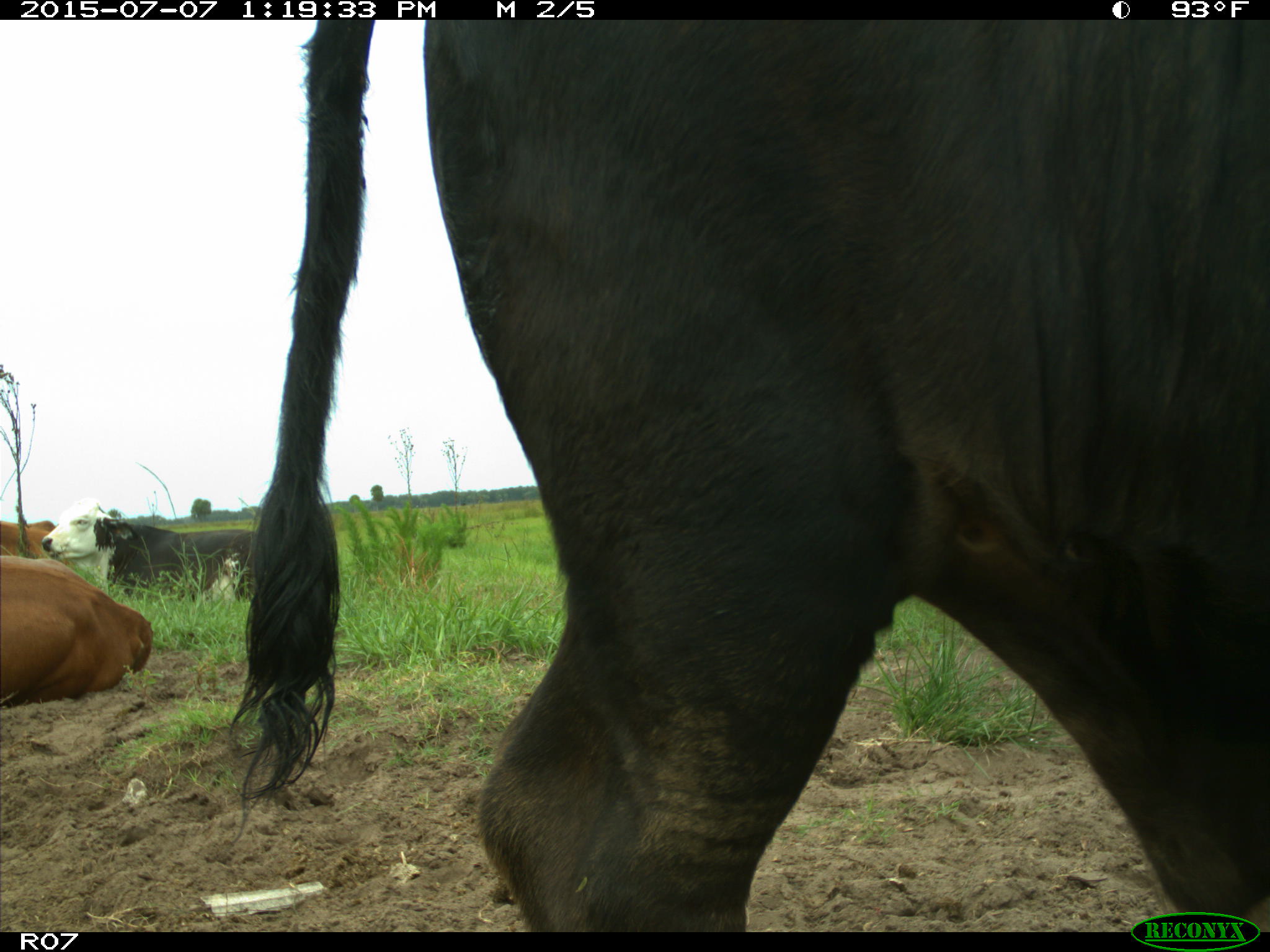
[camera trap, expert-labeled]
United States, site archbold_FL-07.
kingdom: Animalia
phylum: Chordata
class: Mammalia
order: Artiodactyla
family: Bovidae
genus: Bos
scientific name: Bos taurus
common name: domestic cow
Bos taurus (domestic cow).